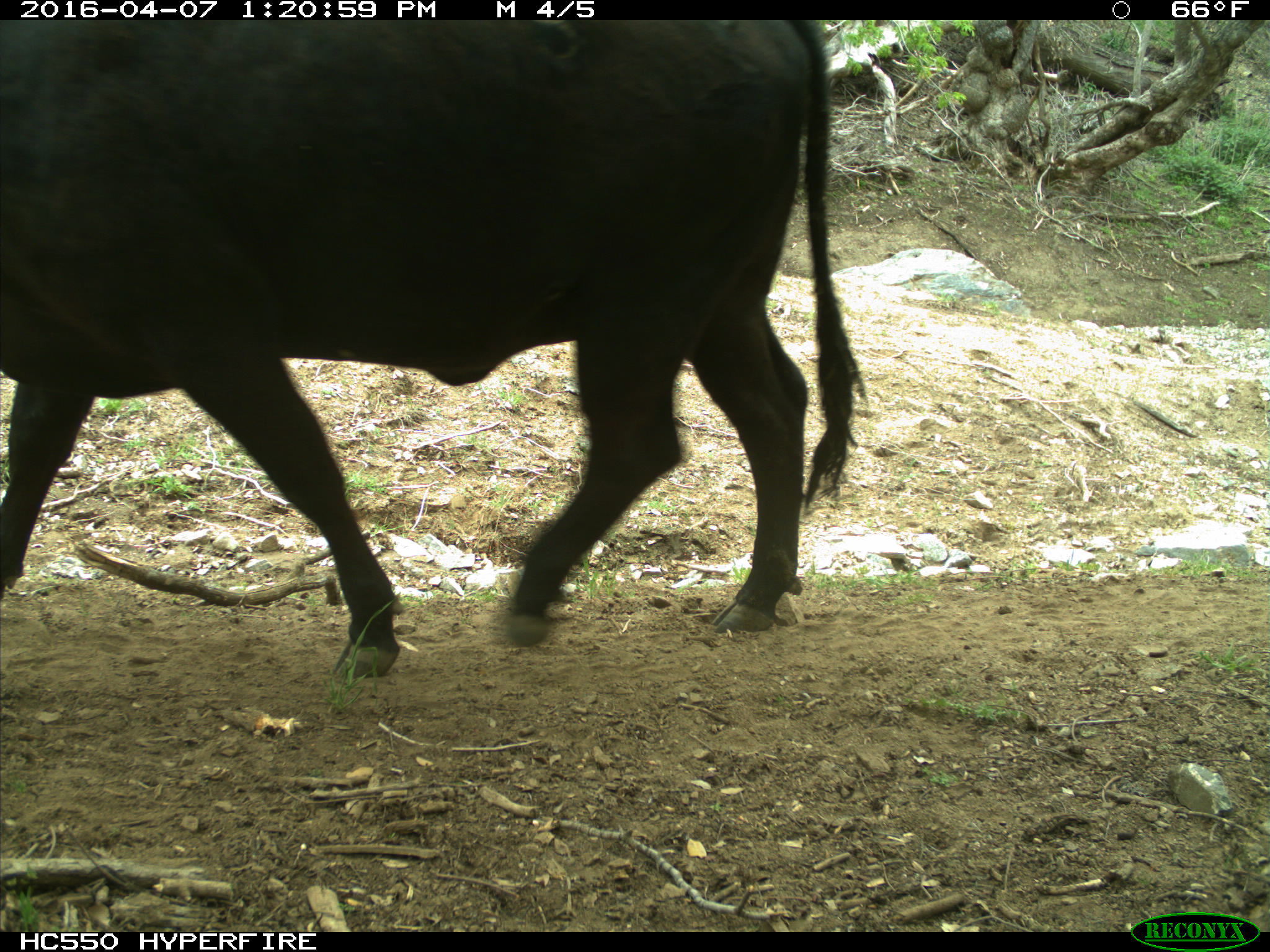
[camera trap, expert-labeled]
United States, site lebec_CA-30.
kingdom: Animalia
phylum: Chordata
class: Mammalia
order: Artiodactyla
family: Bovidae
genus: Bos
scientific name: Bos taurus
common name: domestic cow